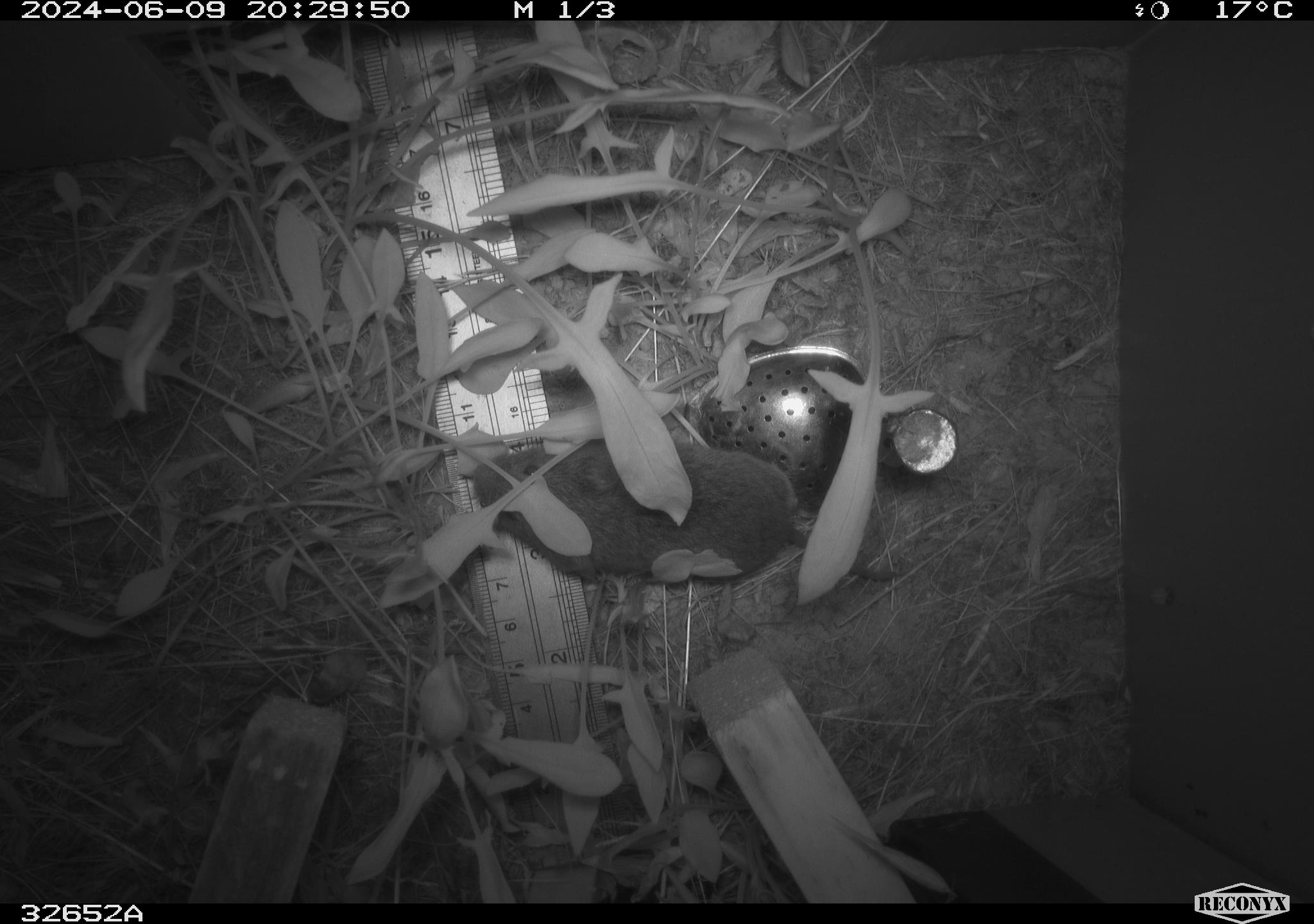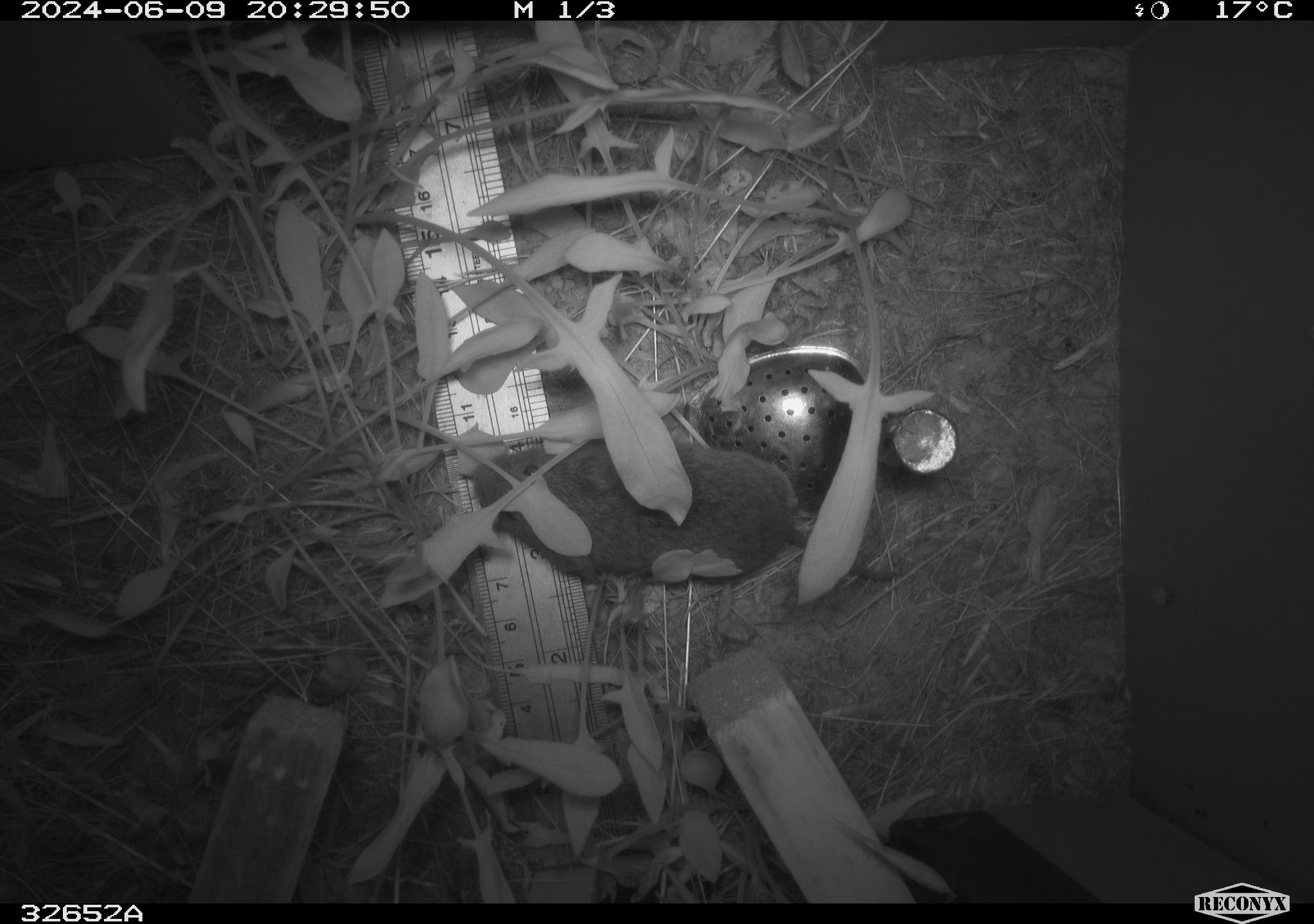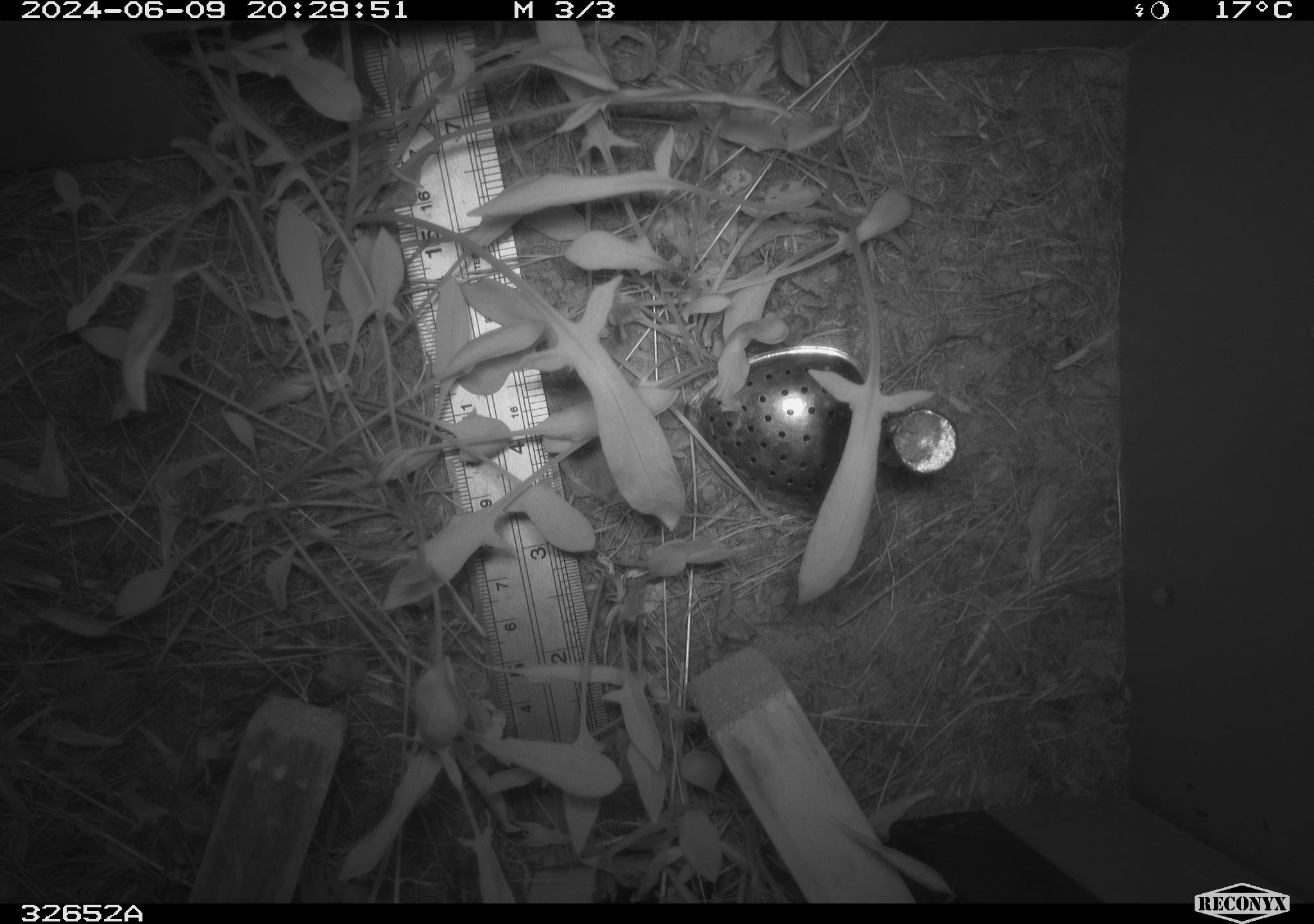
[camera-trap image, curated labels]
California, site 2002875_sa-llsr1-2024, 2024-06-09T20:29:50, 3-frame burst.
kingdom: Animalia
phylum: Chordata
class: Mammalia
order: Rodentia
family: Cricetidae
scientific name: Arvicolinae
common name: voles, lemmings, and muskrats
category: arvicolinae subfamily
Arvicolinae subfamily (voles, lemmings, and muskrats) (Arvicolinae).